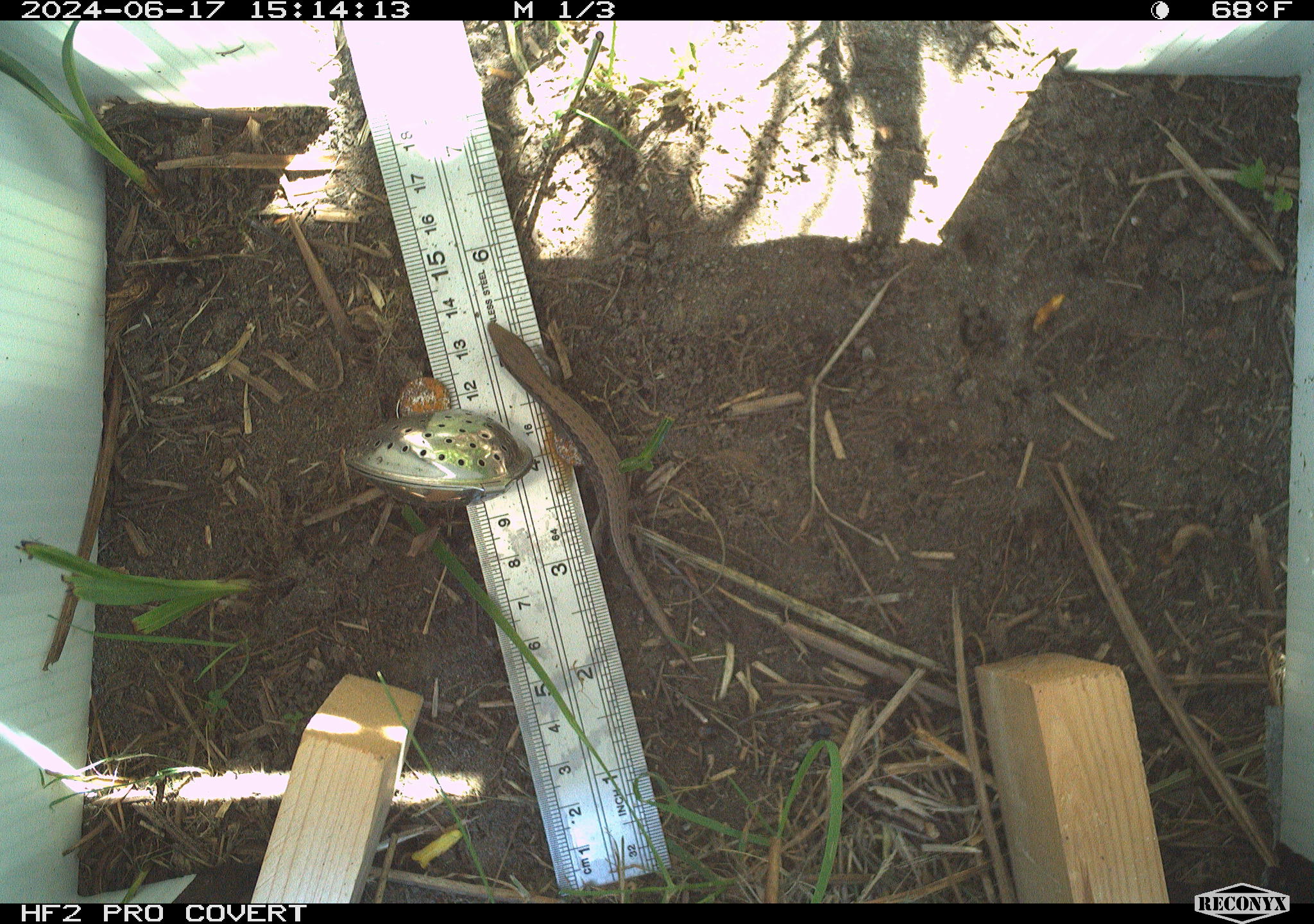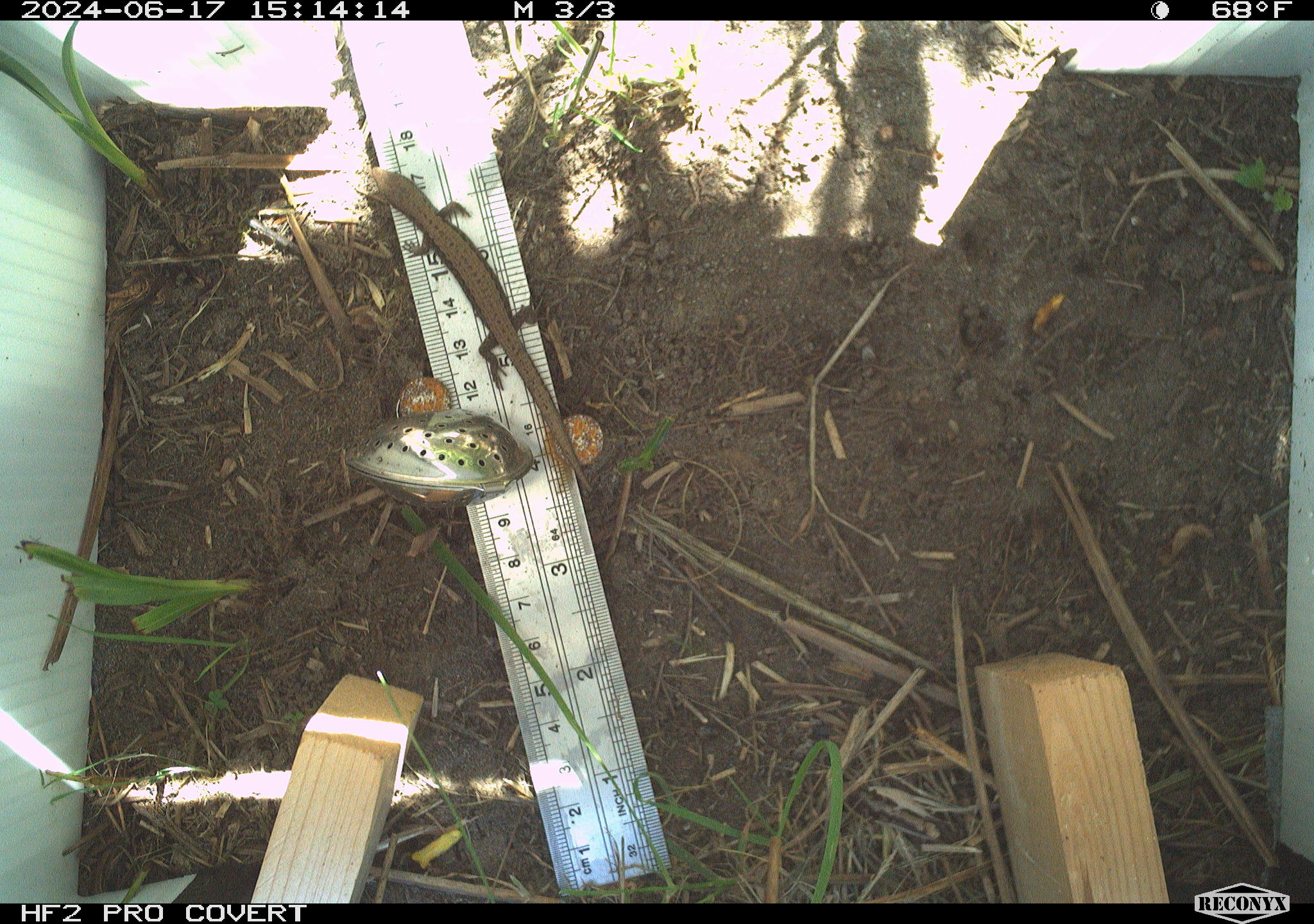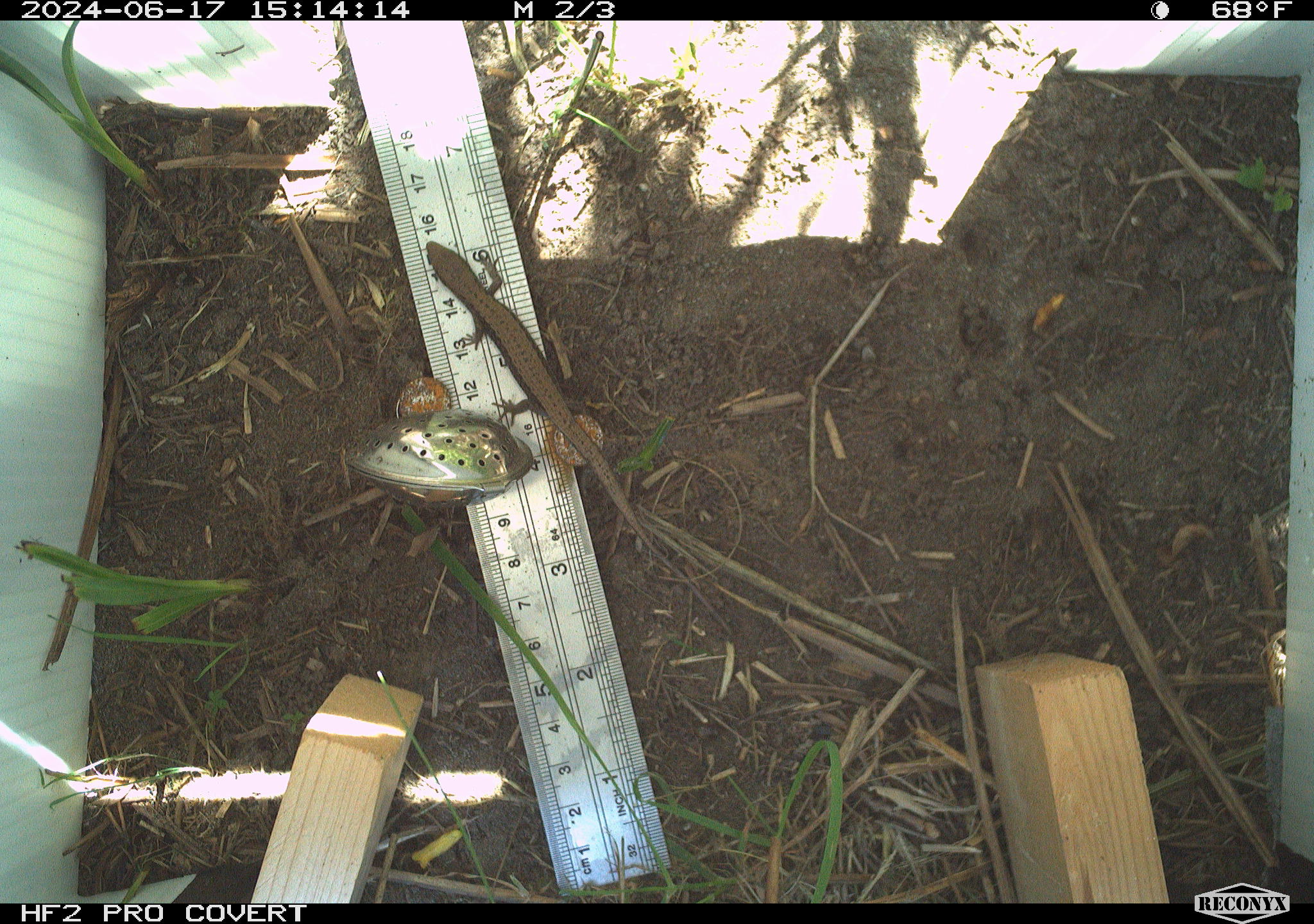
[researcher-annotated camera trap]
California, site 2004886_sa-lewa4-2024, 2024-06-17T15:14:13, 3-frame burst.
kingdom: Animalia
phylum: Chordata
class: Reptilia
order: Squamata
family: Anguidae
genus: Elgaria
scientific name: Elgaria coerulea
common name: northern alligator lizard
Northern alligator lizard (Elgaria coerulea).